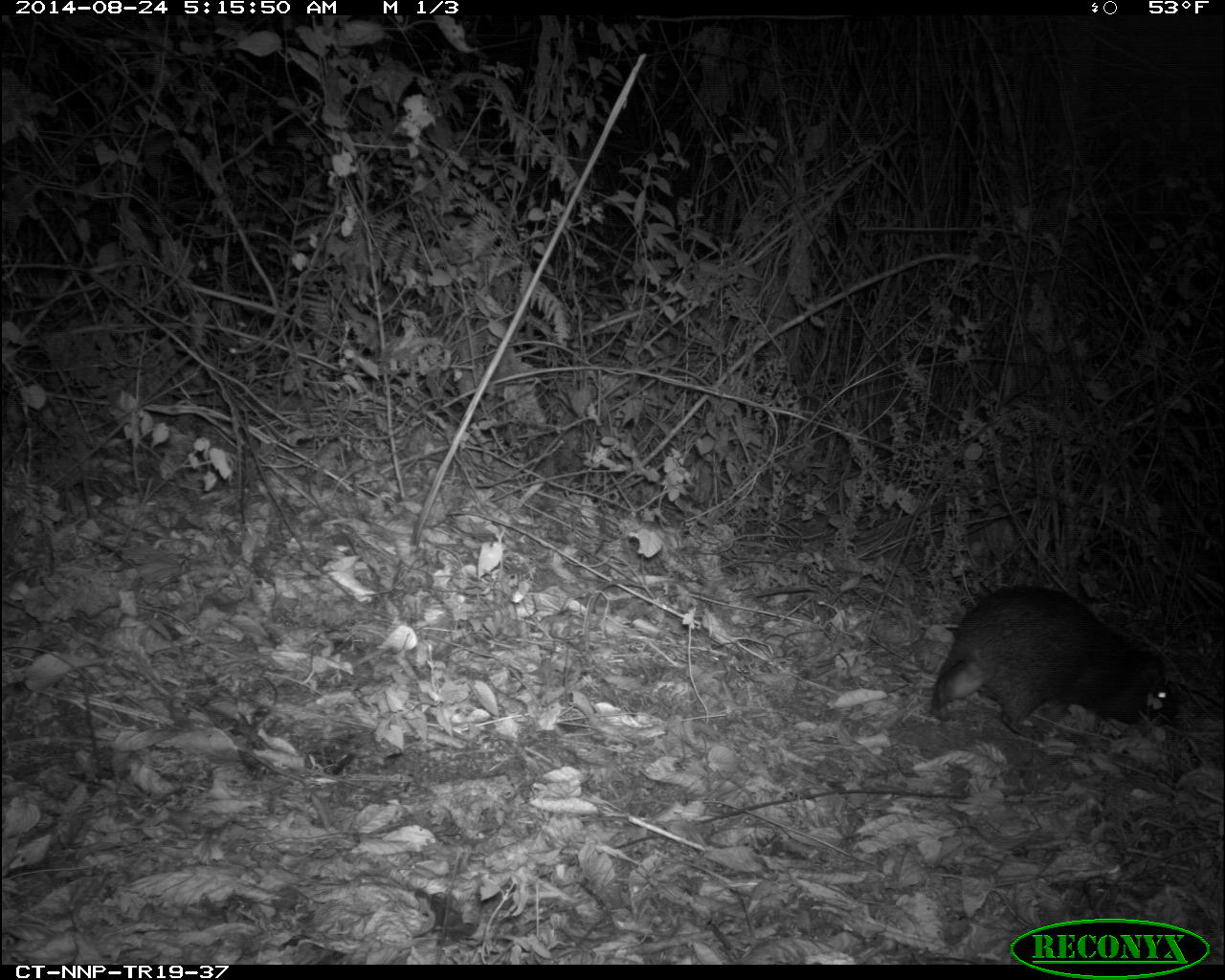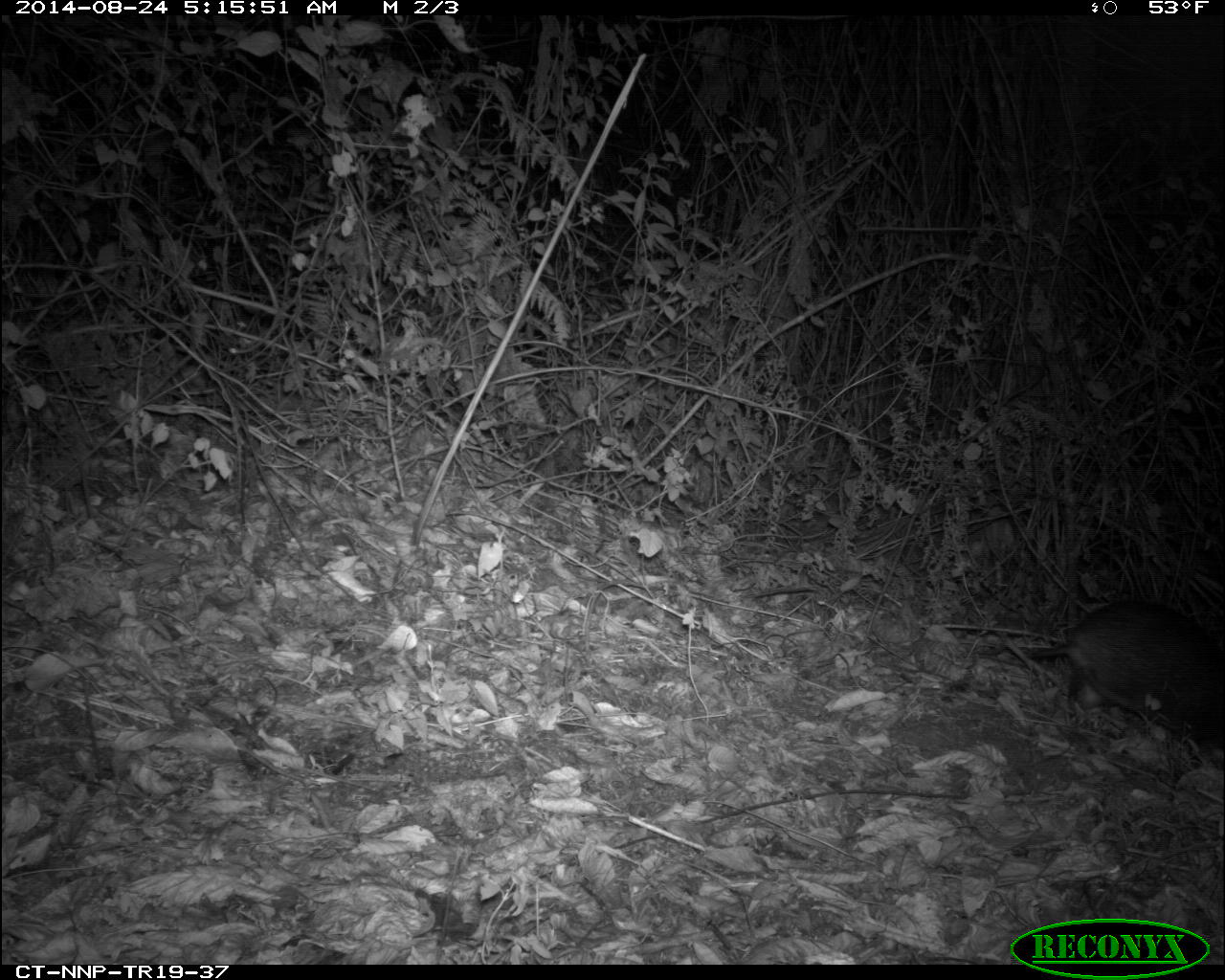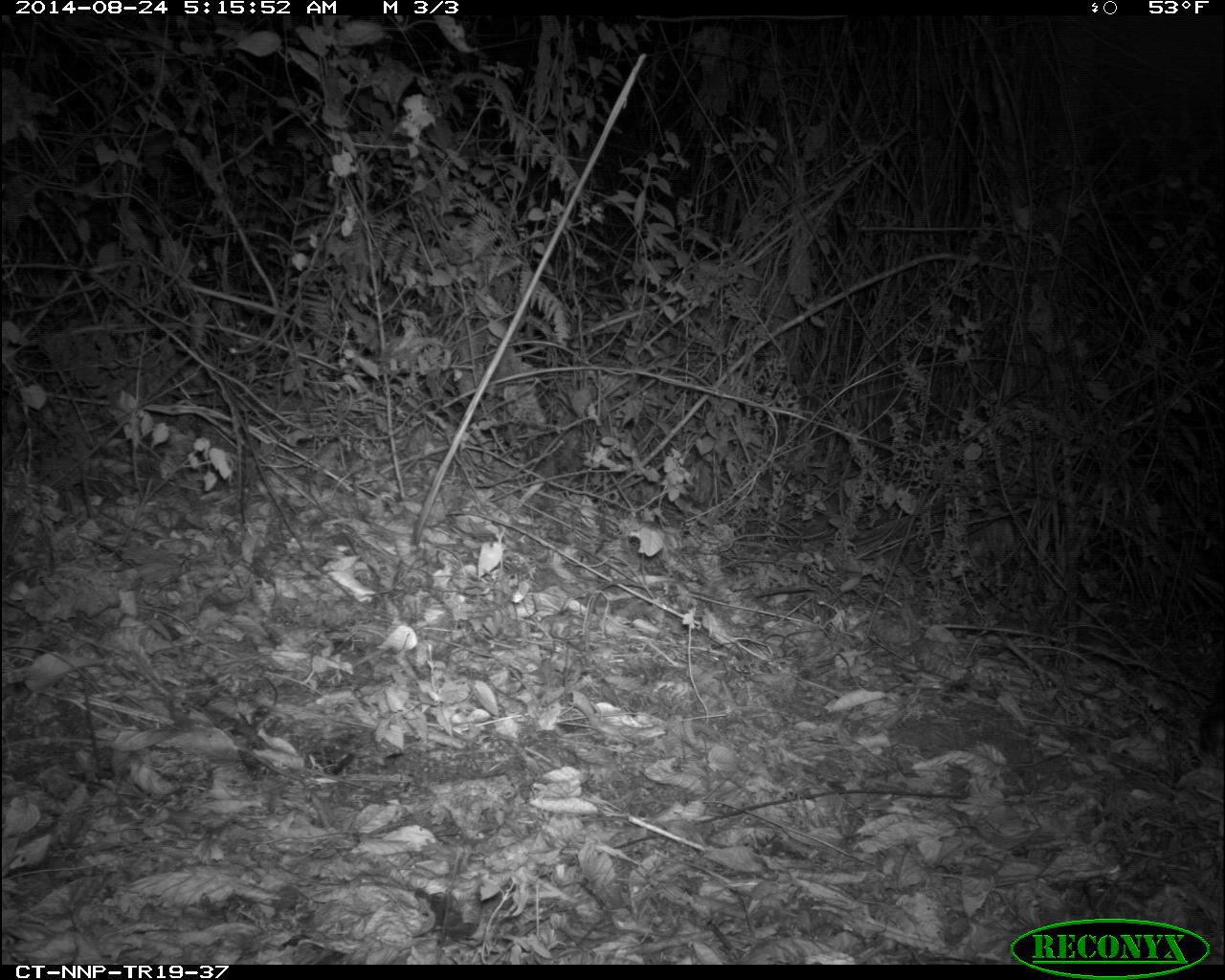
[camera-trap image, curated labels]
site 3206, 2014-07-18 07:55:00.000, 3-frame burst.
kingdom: Animalia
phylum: Chordata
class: Mammalia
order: Rodentia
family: Nesomyidae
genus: Cricetomys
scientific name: Cricetomys gambianus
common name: african giant pouched rat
Cricetomys gambianus (african giant pouched rat), count 1.